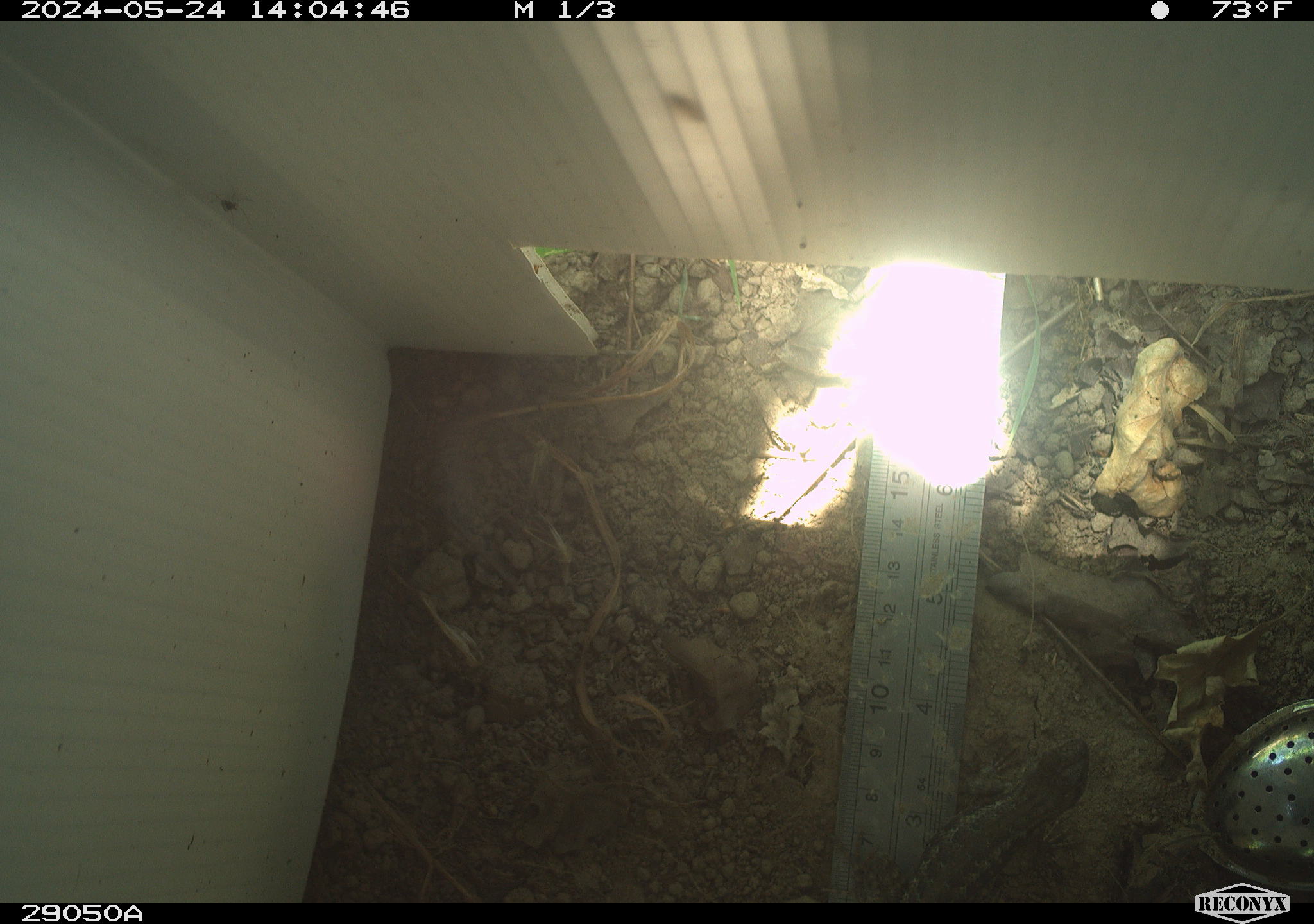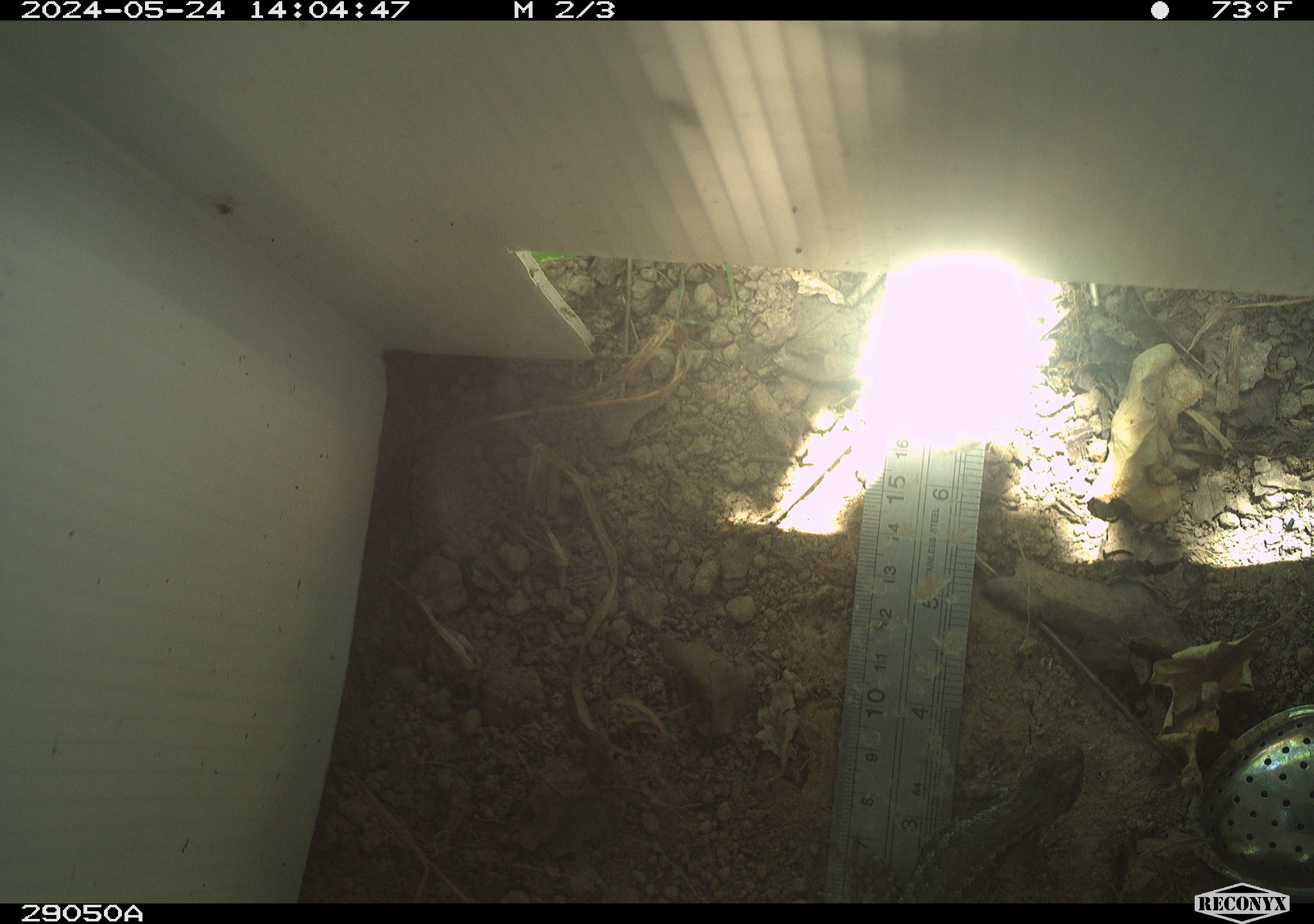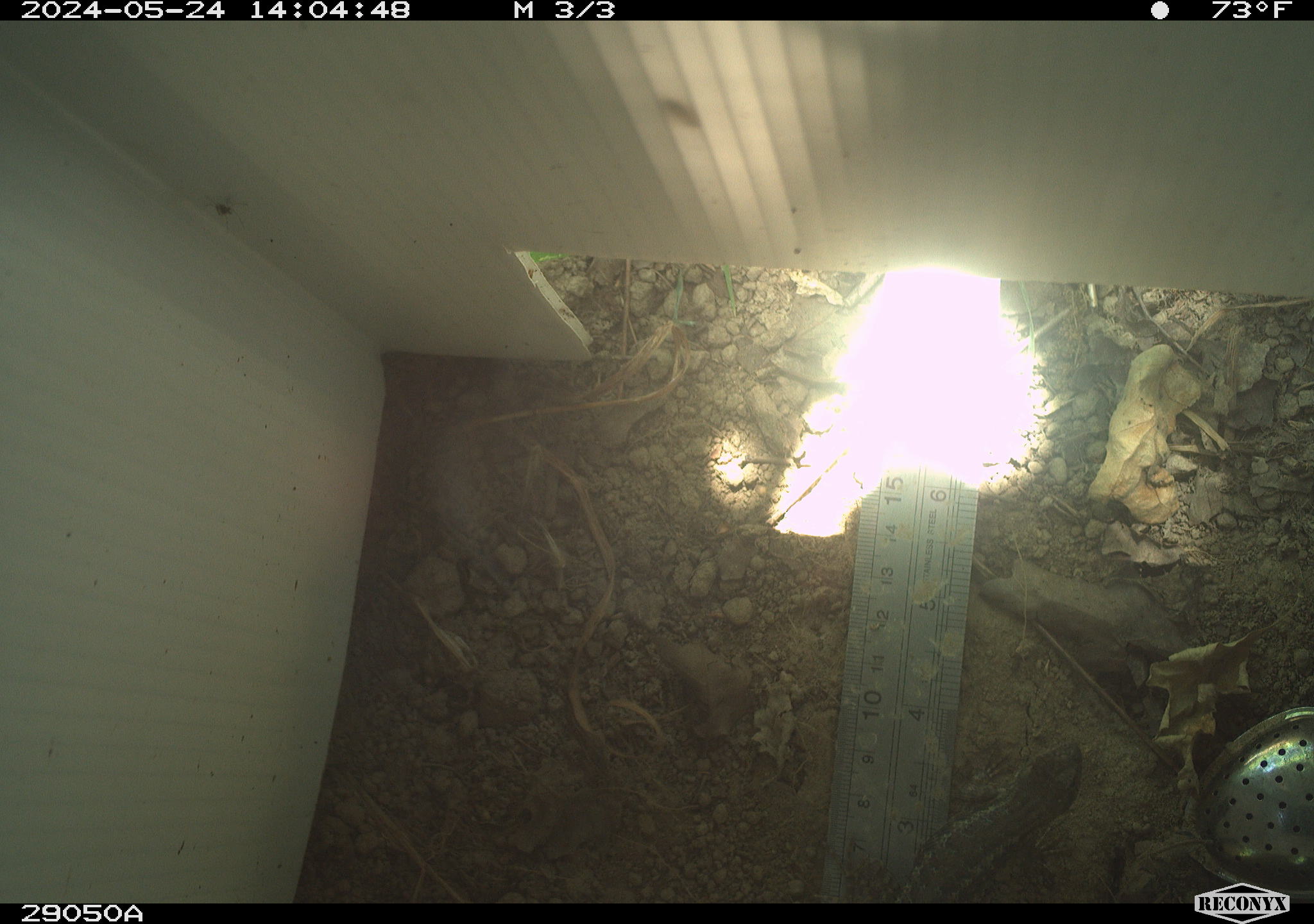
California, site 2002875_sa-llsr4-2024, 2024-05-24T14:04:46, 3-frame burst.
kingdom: Animalia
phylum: Chordata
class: Reptilia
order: Squamata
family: Phrynosomatidae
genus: Sceloporus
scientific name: Sceloporus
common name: spiny lizards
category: sceloporus species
Sceloporus species (spiny lizards) (Sceloporus).